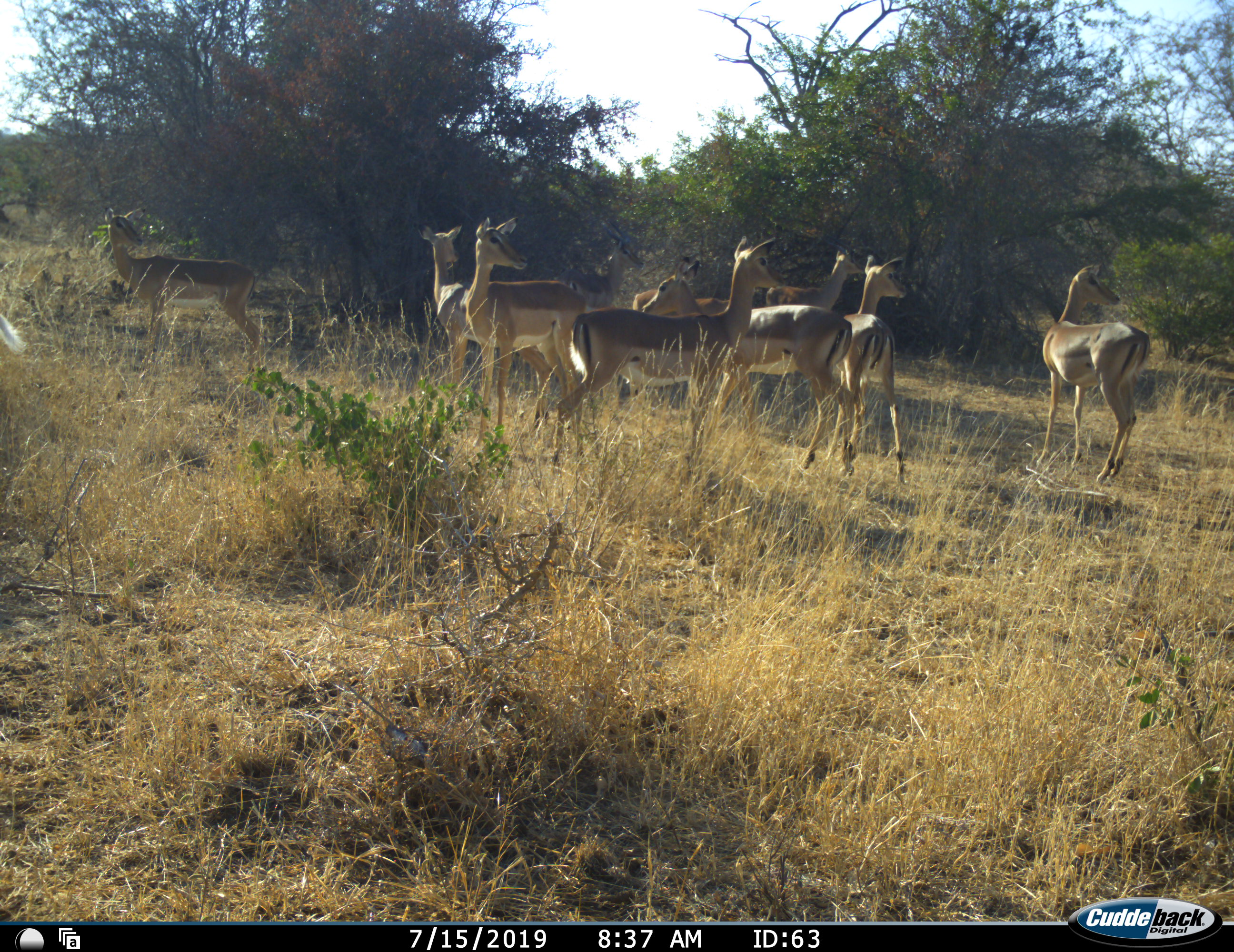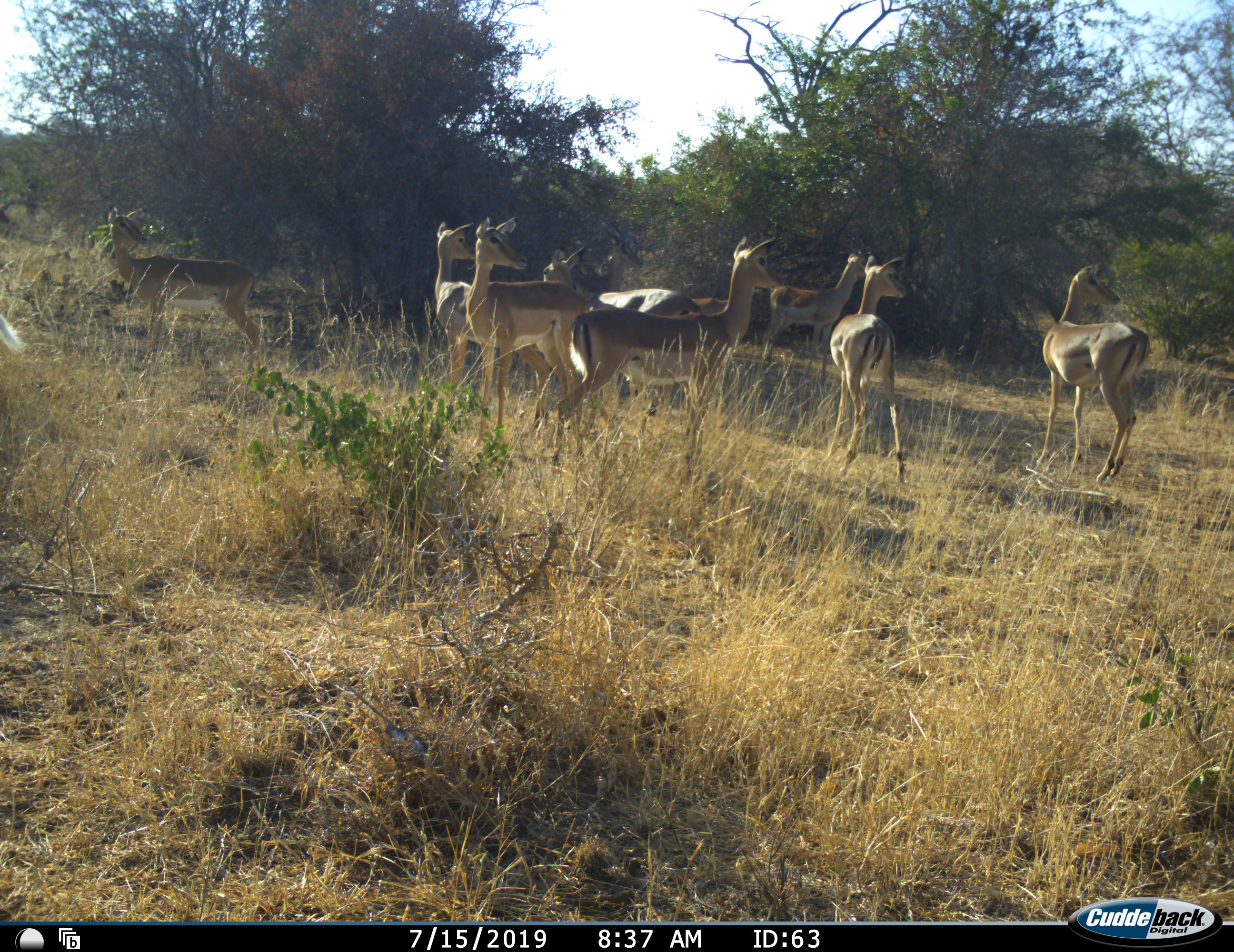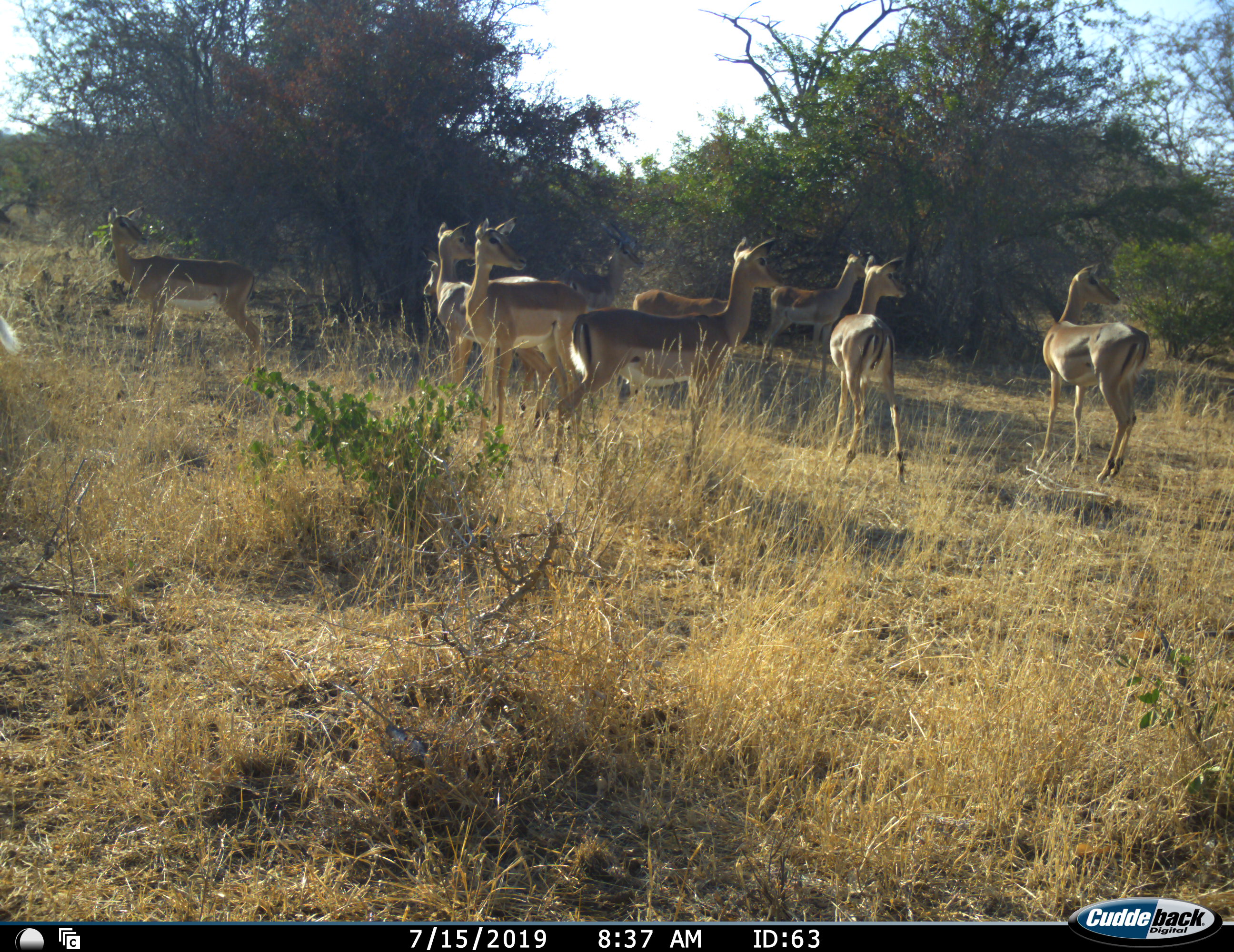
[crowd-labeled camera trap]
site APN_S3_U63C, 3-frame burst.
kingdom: Animalia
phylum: Chordata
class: Mammalia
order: Artiodactyla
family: Bovidae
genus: Aepyceros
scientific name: Aepyceros melampus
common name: impala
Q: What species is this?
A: Impala (Aepyceros melampus).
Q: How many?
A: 10.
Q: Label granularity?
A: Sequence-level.